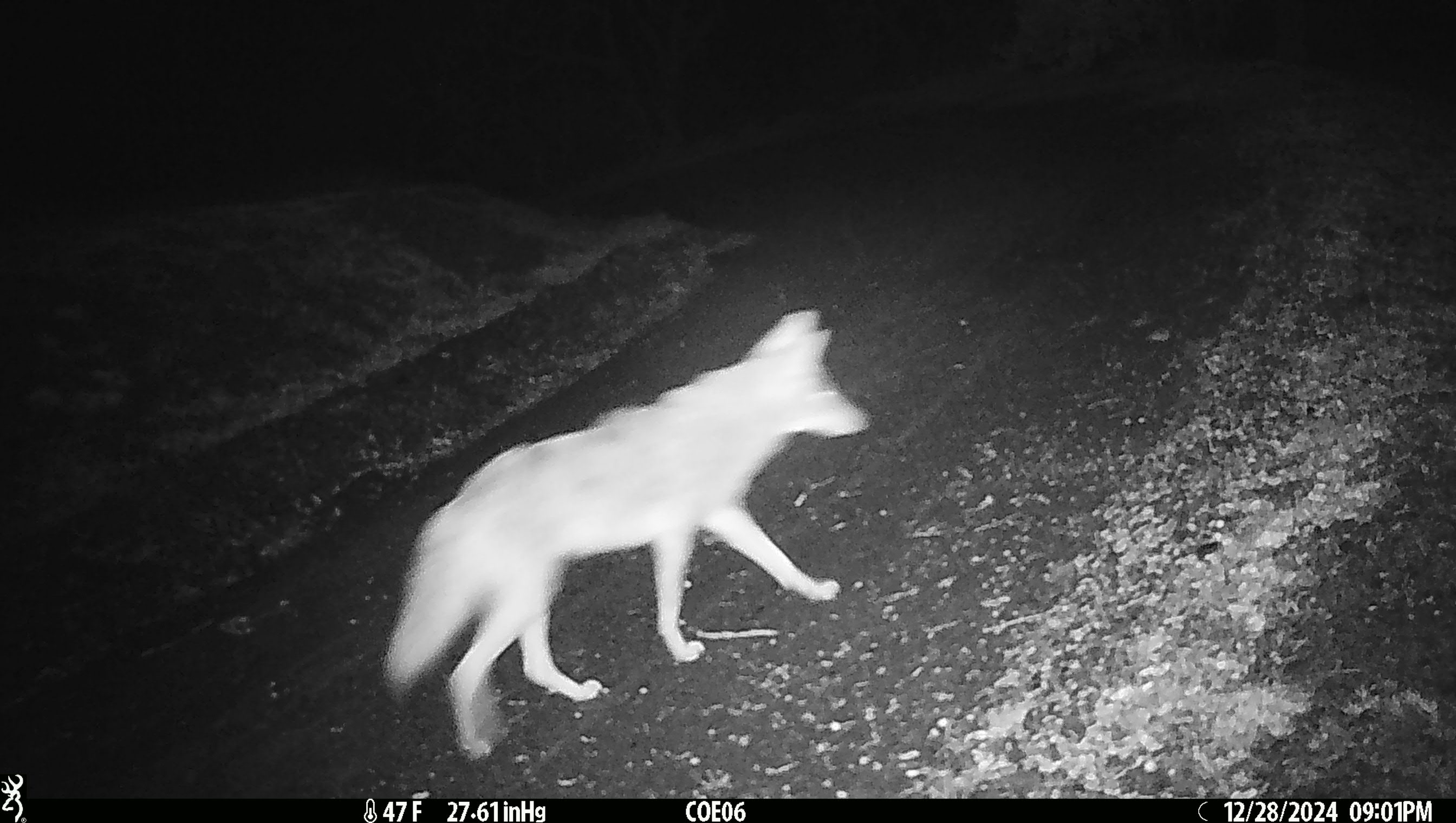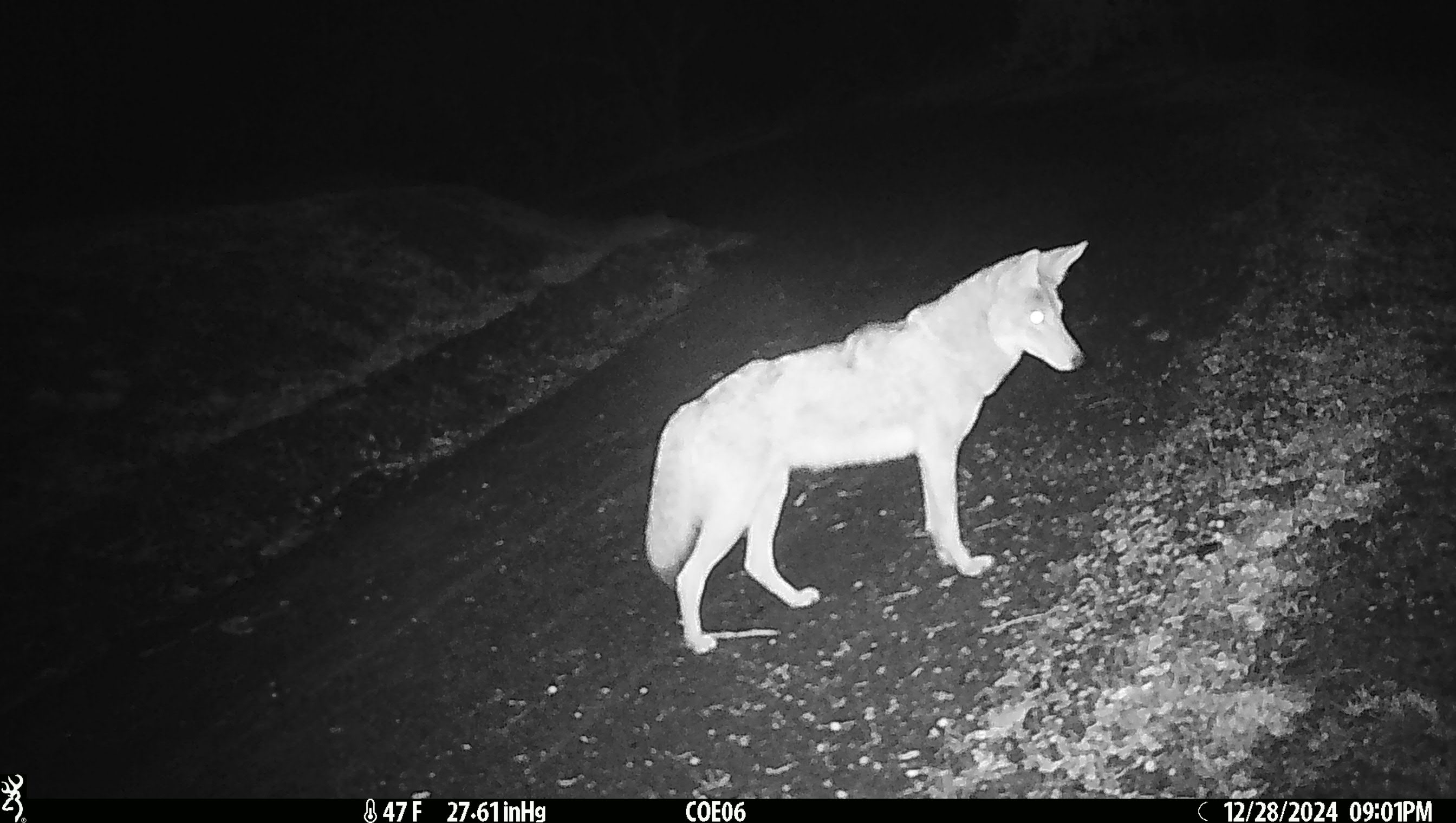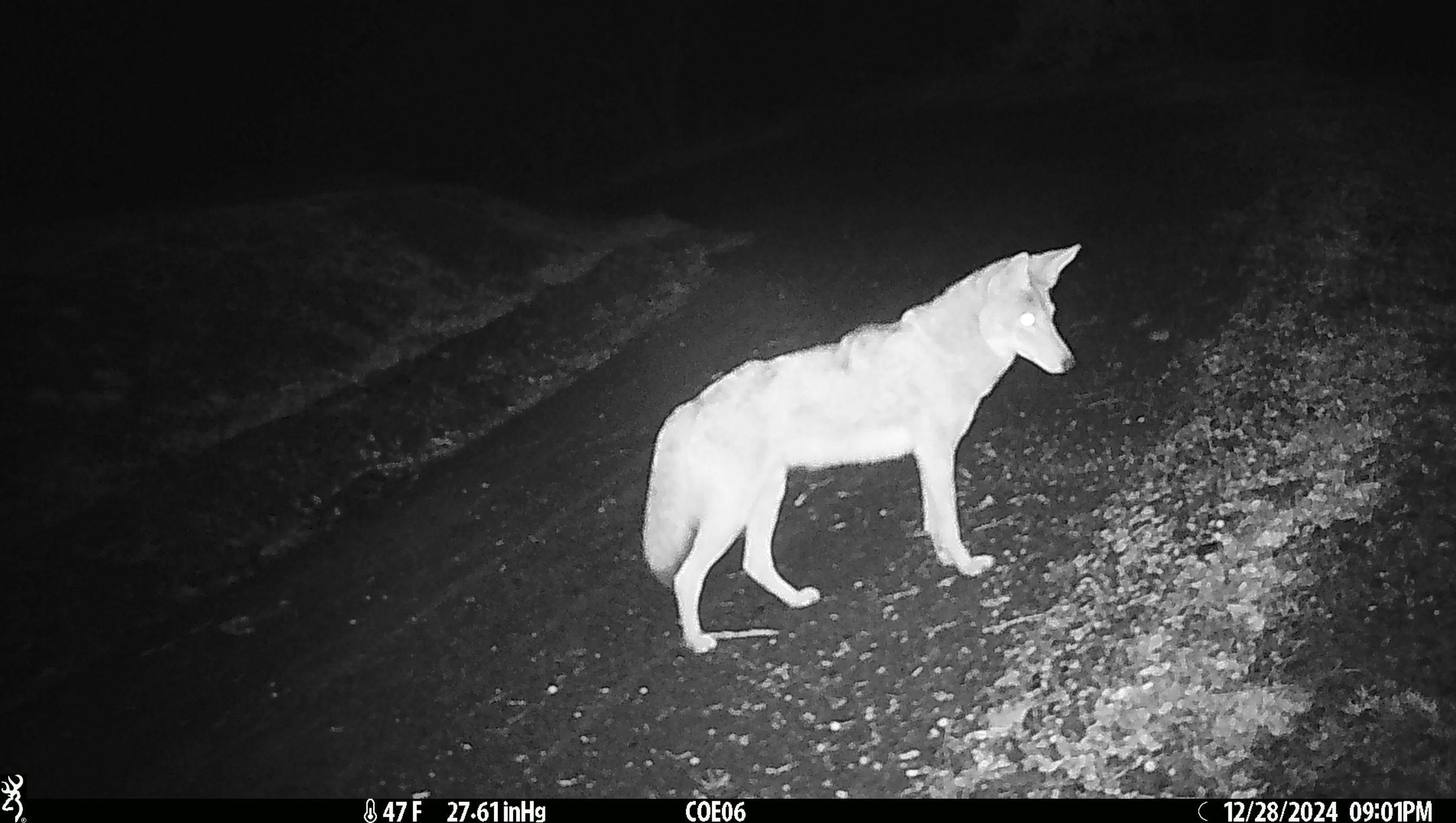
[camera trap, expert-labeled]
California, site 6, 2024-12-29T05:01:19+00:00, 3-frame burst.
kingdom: Animalia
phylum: Chordata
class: Mammalia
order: Carnivora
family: Canidae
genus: Canis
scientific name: Canis latrans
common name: coyote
Coyote (Canis latrans).